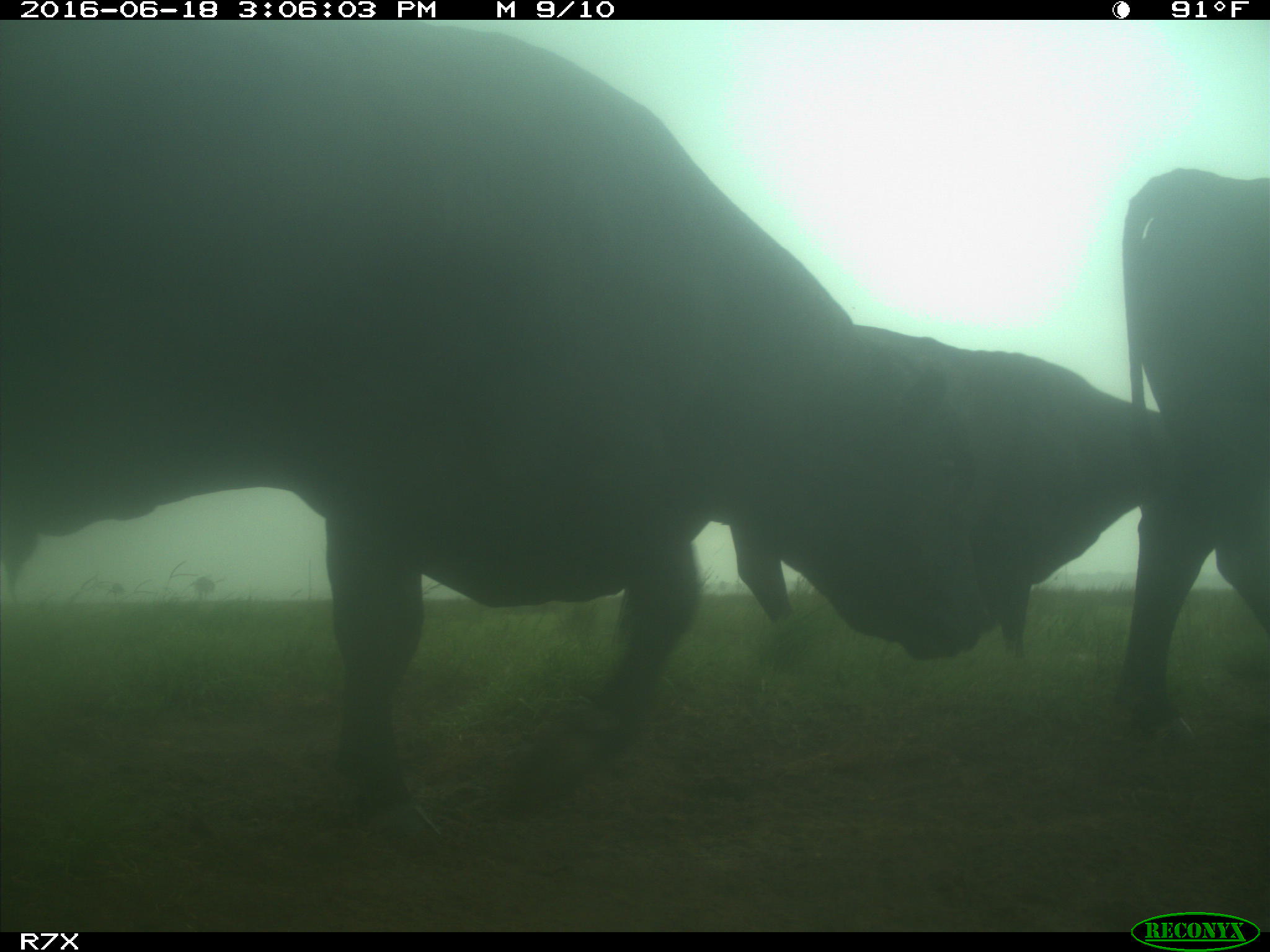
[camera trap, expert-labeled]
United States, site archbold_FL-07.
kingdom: Animalia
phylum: Chordata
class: Mammalia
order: Artiodactyla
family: Bovidae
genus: Bos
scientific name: Bos taurus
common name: domestic cow